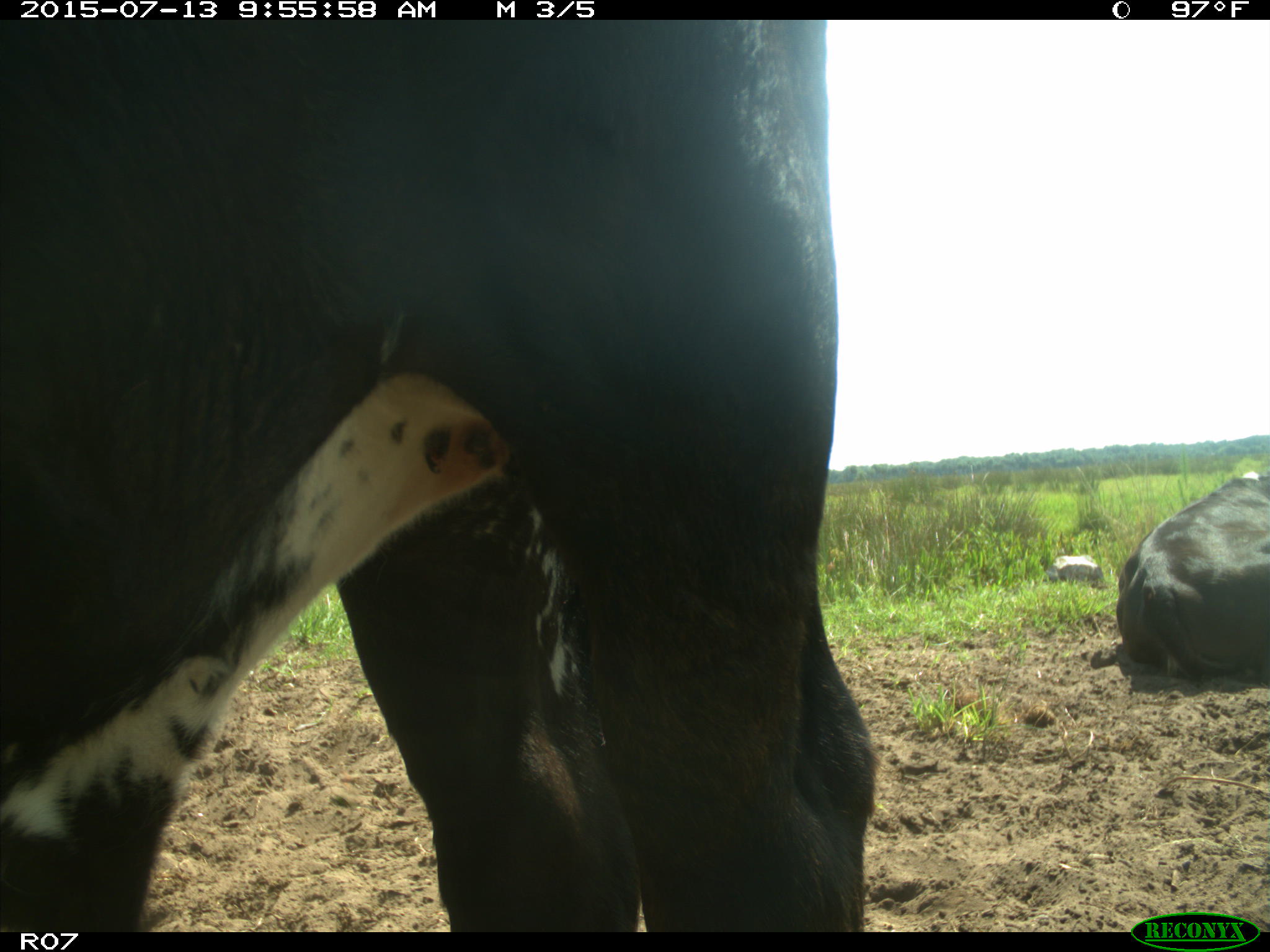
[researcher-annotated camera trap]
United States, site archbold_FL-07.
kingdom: Animalia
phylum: Chordata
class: Mammalia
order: Artiodactyla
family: Bovidae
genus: Bos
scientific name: Bos taurus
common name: domestic cow